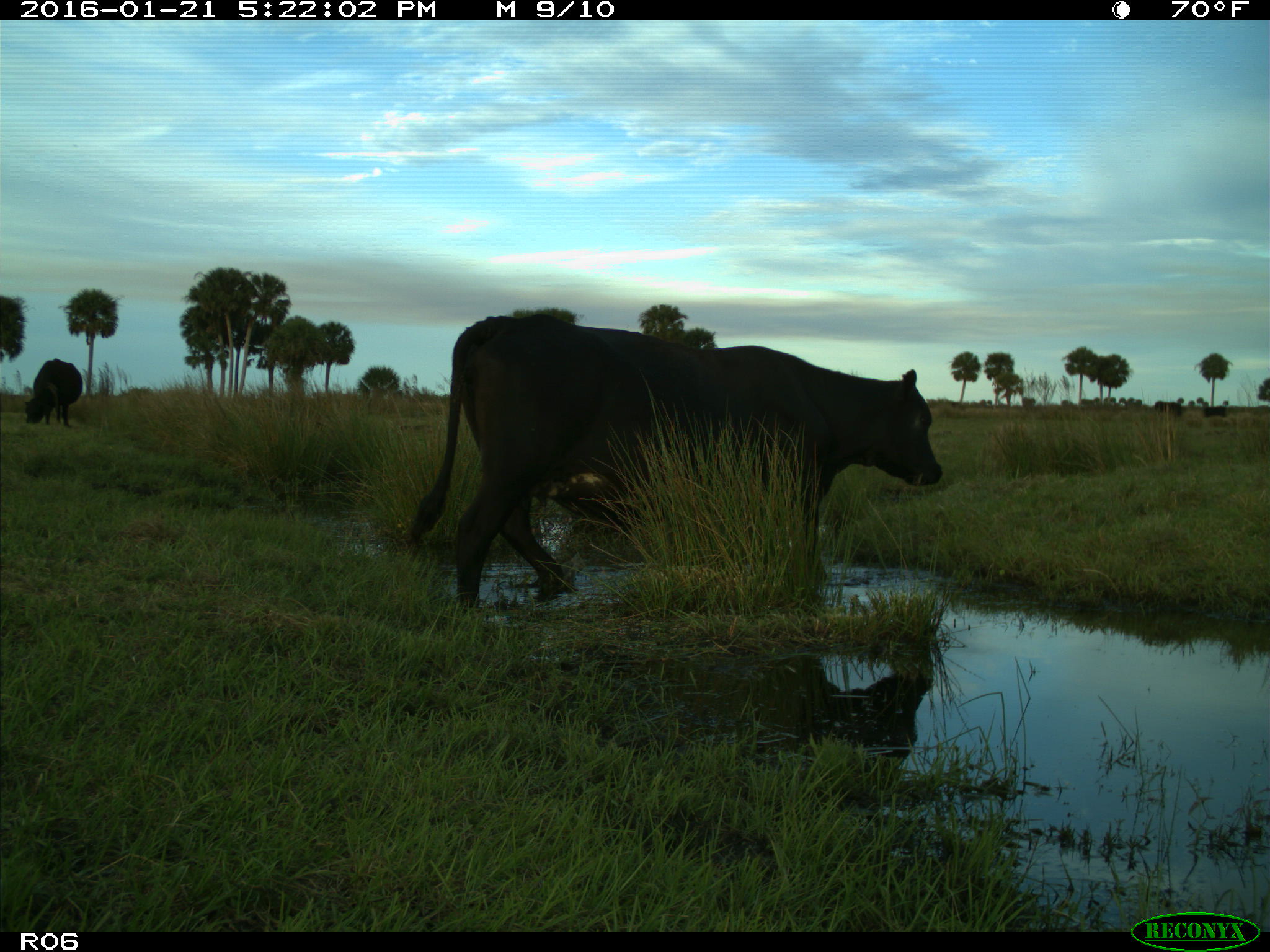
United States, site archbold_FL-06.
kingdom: Animalia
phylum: Chordata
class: Mammalia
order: Artiodactyla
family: Bovidae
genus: Bos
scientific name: Bos taurus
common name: domestic cow